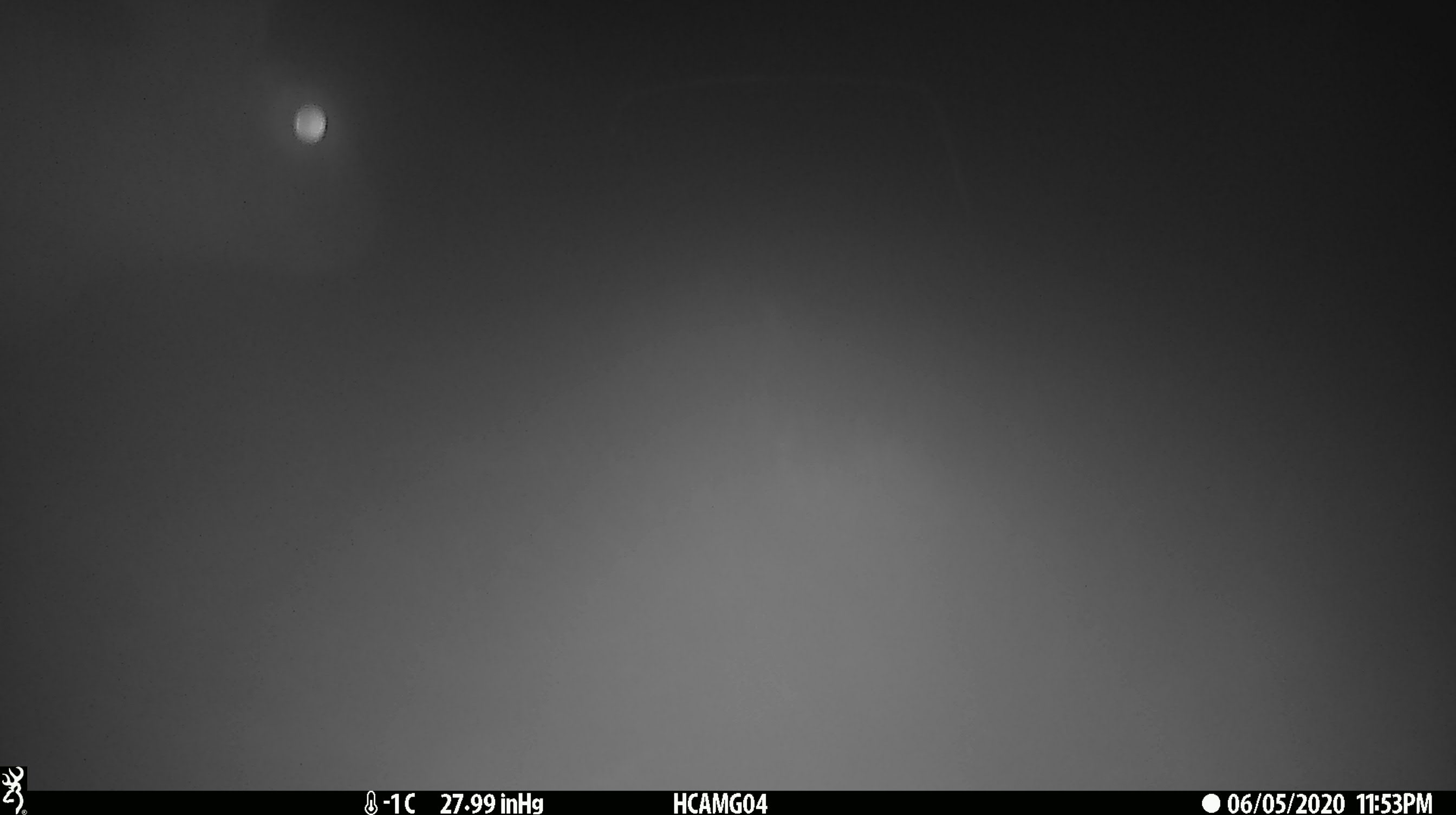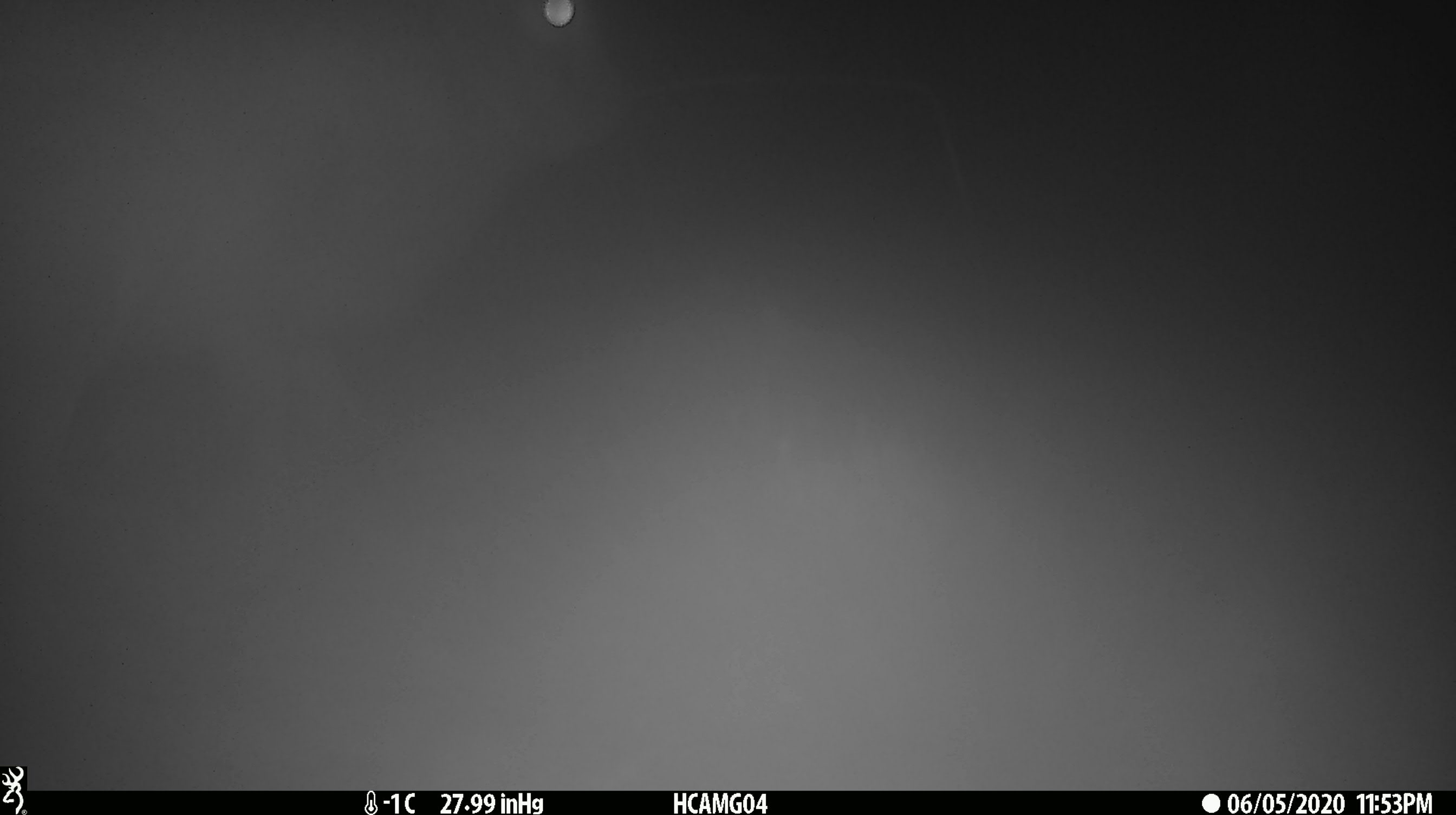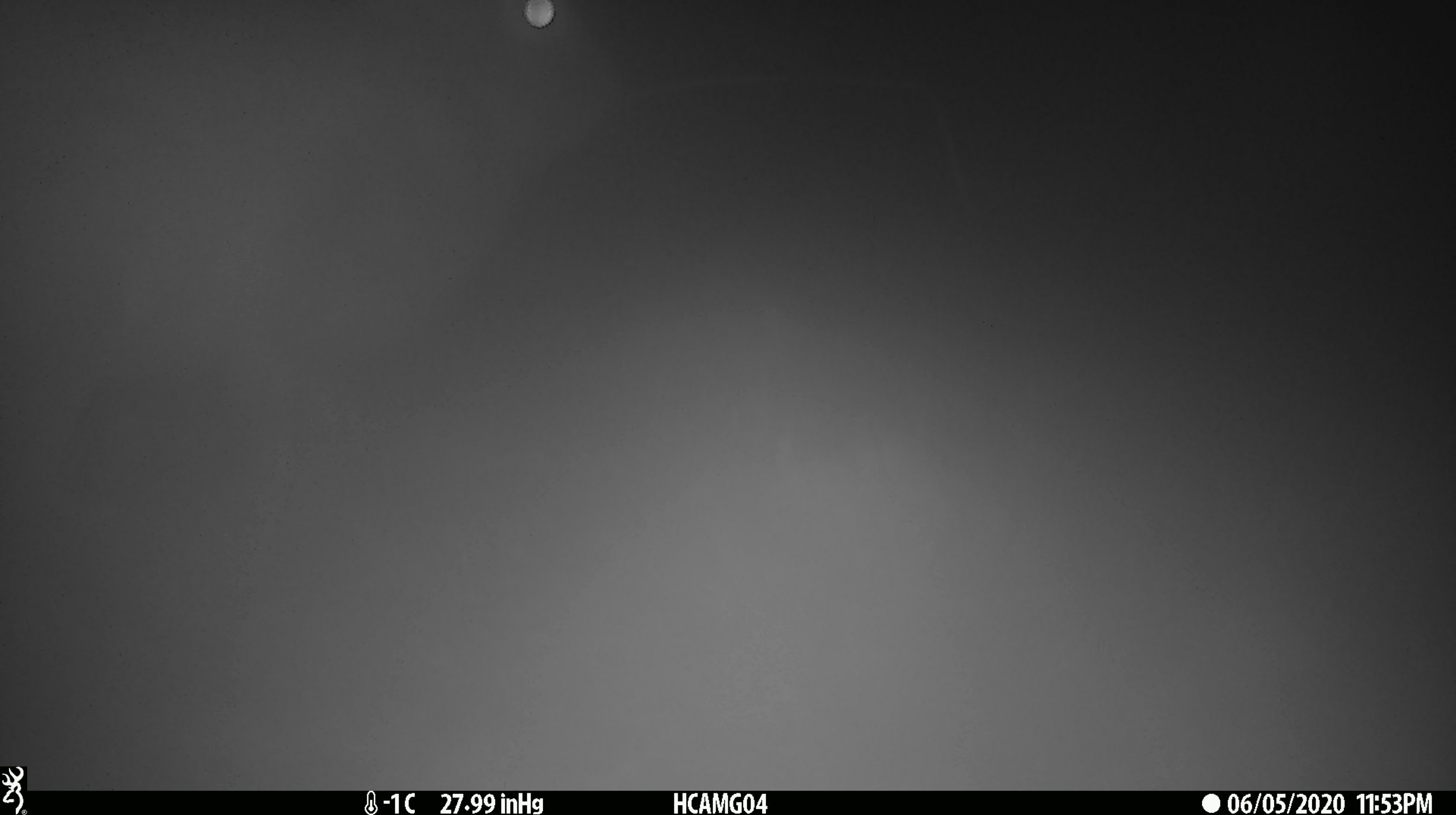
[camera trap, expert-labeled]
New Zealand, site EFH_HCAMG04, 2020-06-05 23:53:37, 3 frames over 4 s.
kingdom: Animalia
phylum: Chordata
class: Mammalia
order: Lagomorpha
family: Leporidae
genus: Lepus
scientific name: Lepus europaeus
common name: brown hare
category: hare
Hare (brown hare) (Lepus europaeus).